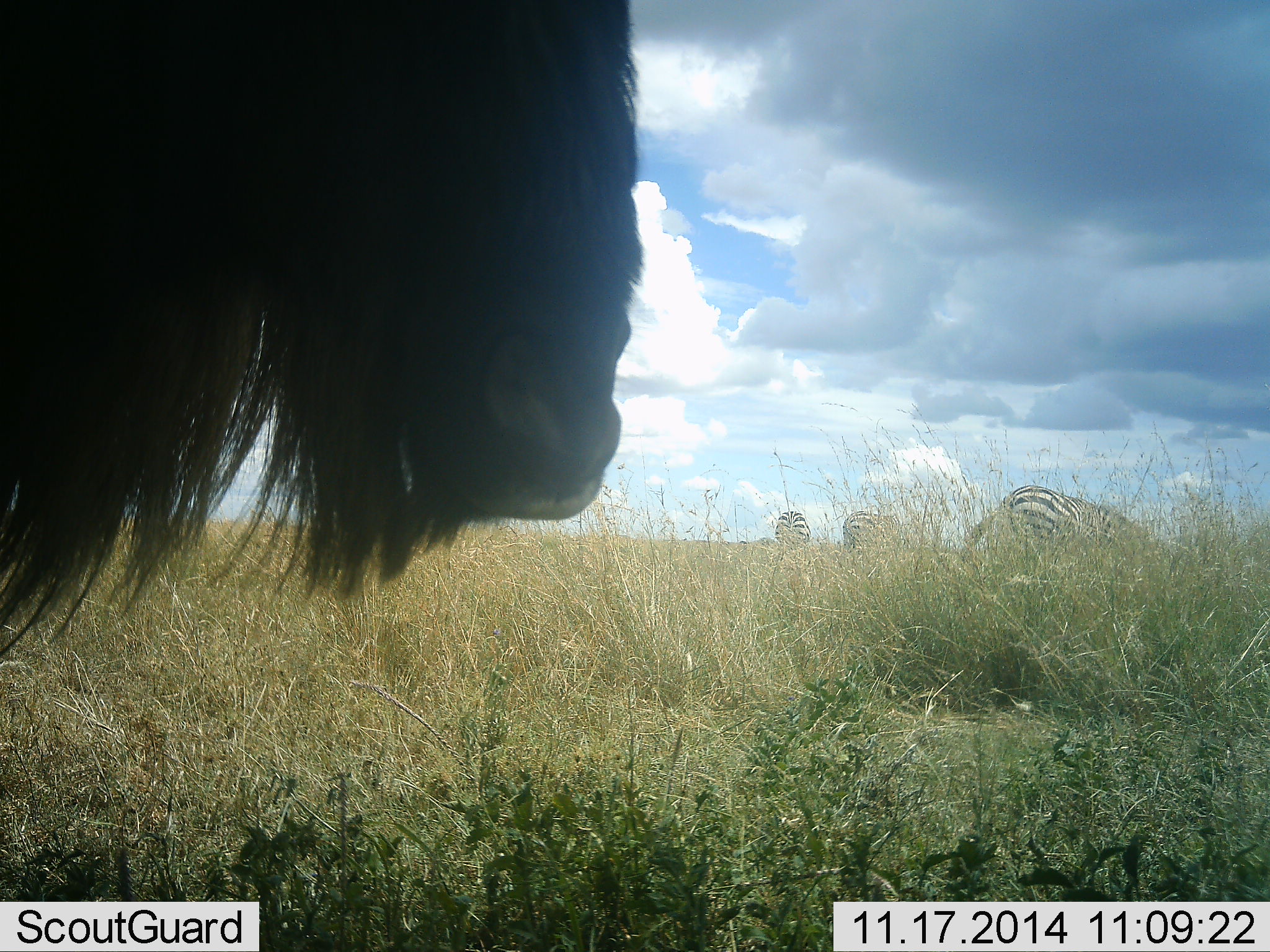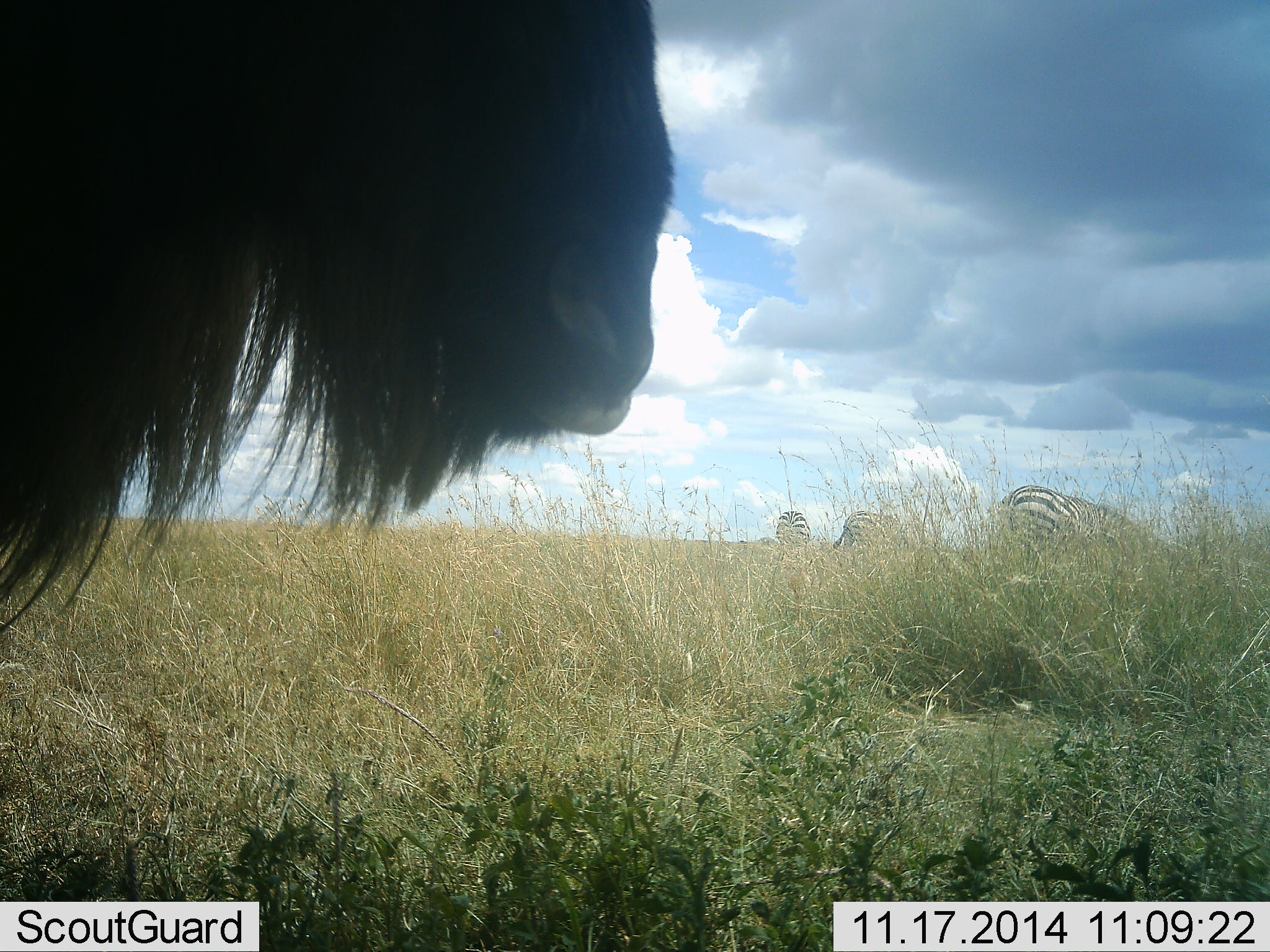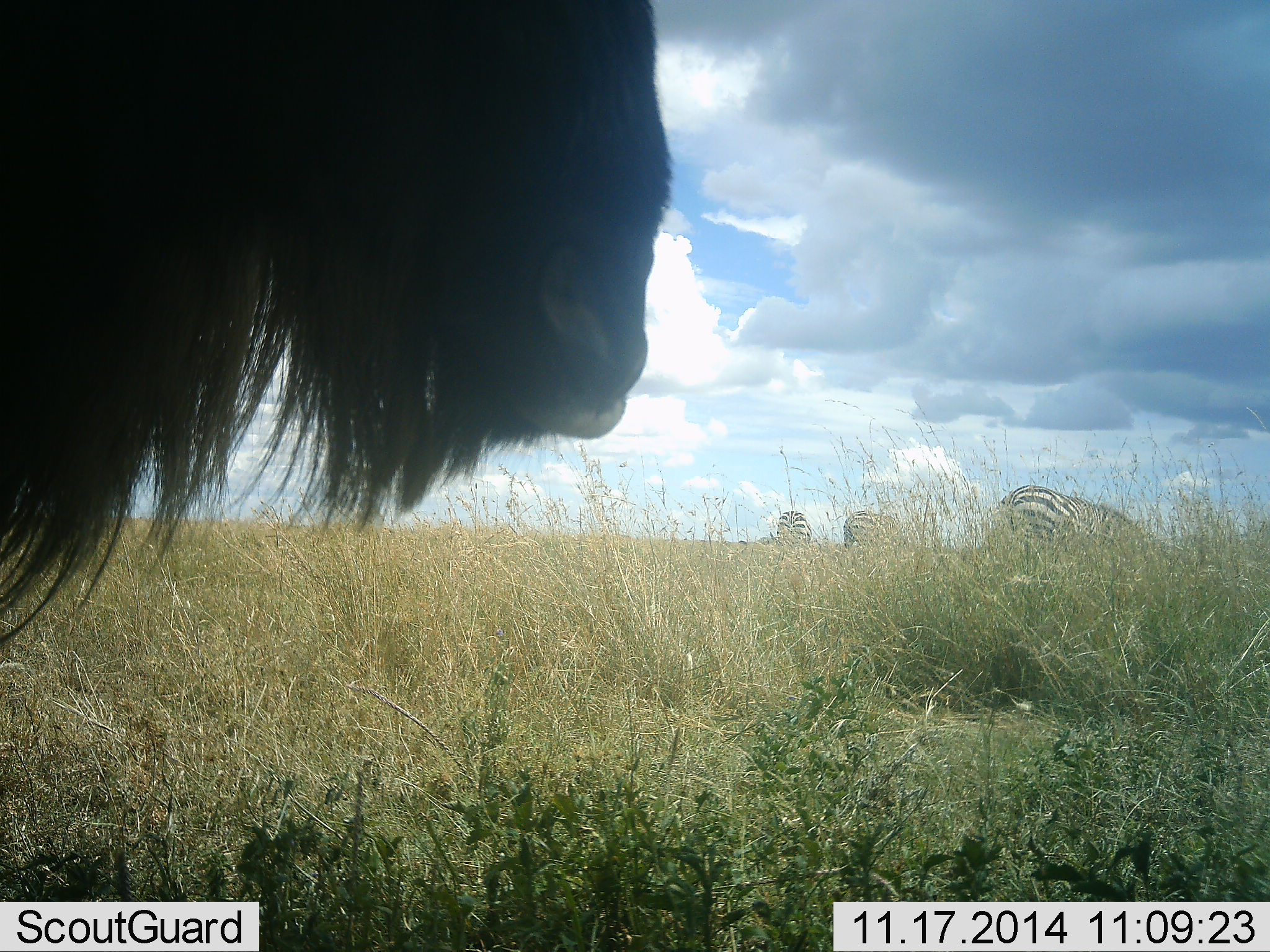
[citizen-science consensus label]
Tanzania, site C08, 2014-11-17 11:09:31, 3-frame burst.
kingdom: Animalia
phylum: Chordata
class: Mammalia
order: Artiodactyla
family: Bovidae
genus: Connochaetes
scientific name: Connochaetes taurinus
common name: blue wildebeest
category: wildebeest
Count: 1.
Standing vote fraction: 90%.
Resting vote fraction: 0%.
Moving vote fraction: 10%.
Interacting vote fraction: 0%.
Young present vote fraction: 0%.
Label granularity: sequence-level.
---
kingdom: Animalia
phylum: Chordata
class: Mammalia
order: Perissodactyla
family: Equidae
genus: Equus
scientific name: Equus quagga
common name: plains zebra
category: zebra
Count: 3.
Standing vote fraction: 30%.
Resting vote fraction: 0%.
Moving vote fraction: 0%.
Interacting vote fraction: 0%.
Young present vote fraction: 0%.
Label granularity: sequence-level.